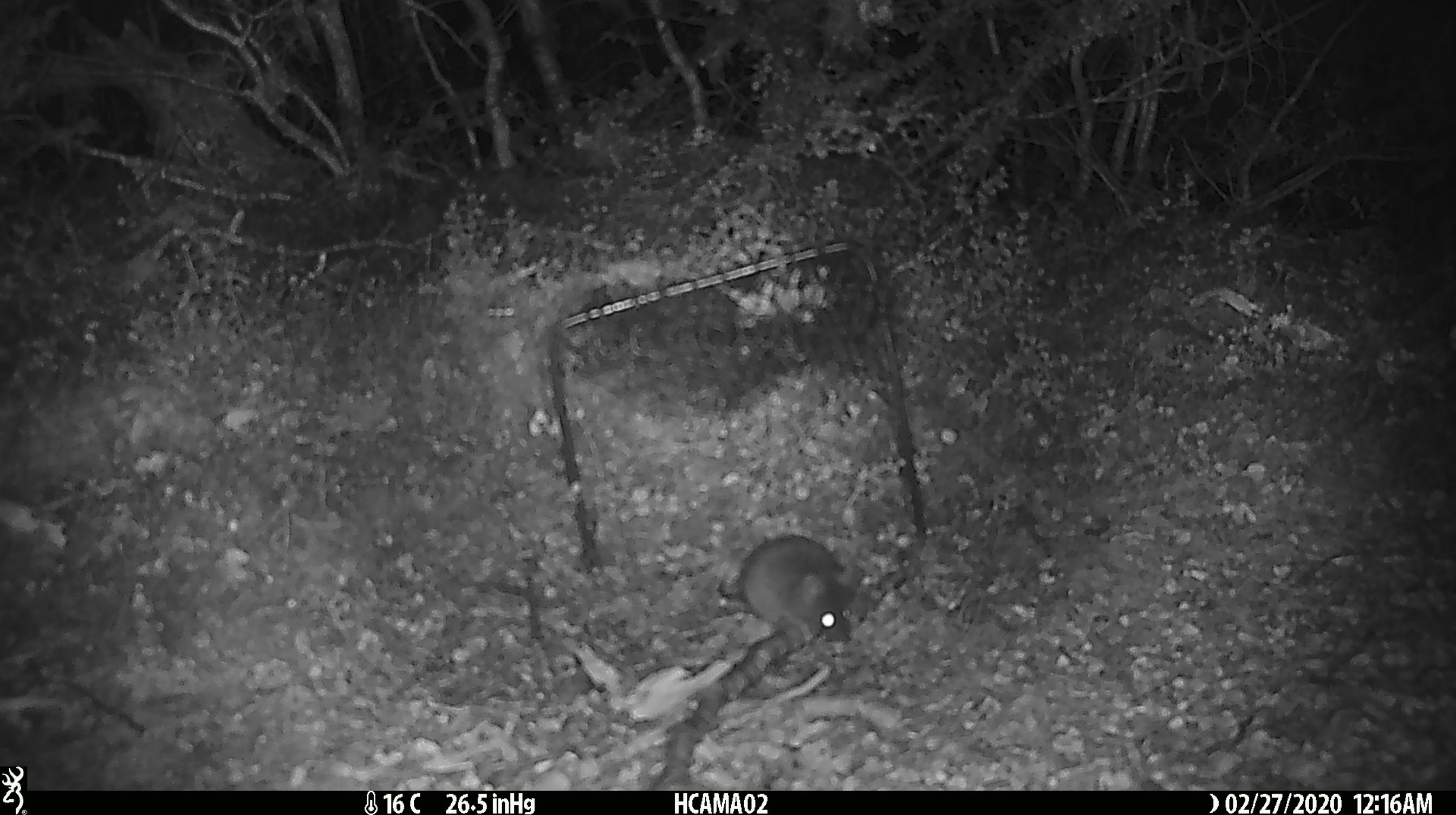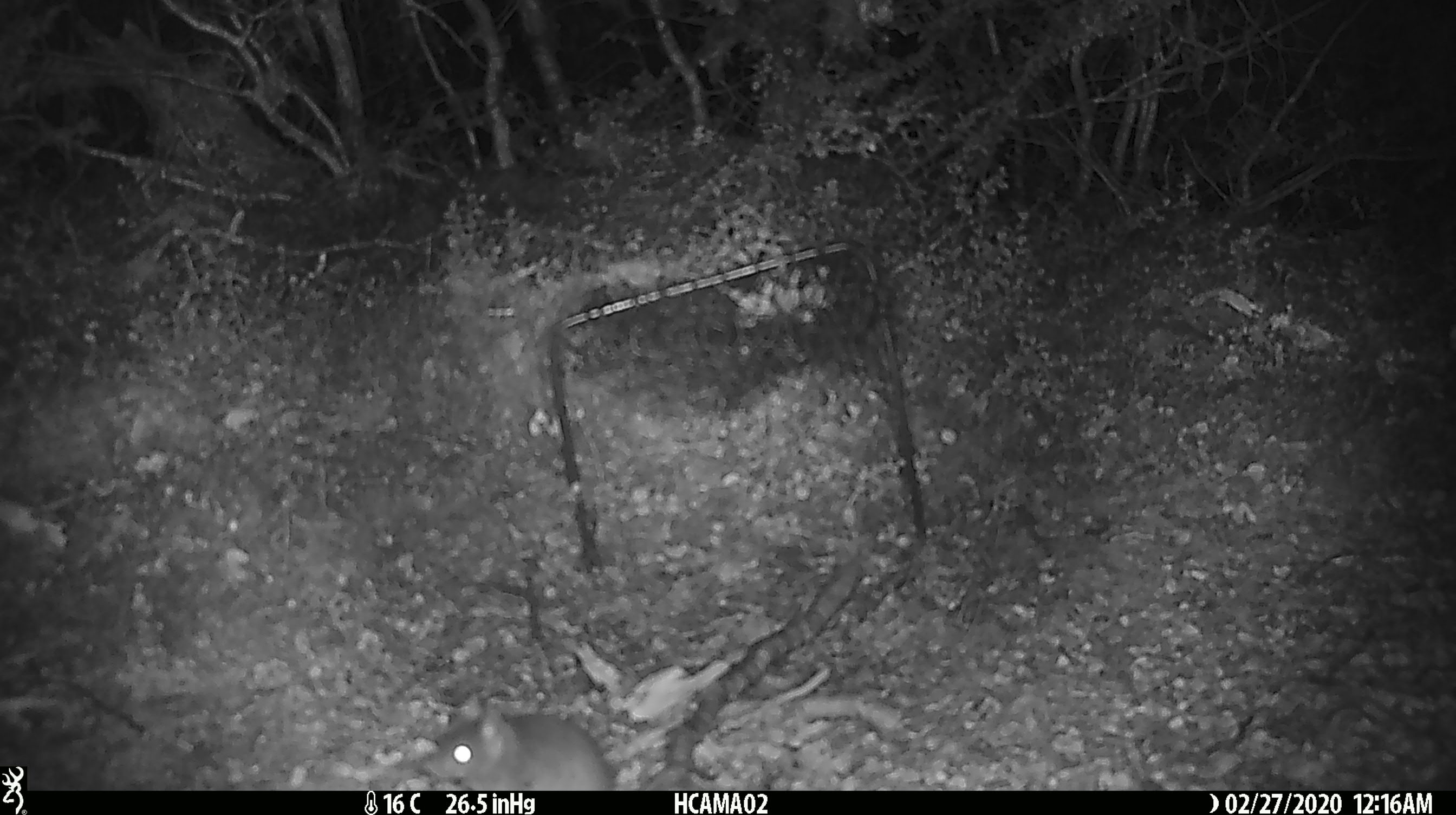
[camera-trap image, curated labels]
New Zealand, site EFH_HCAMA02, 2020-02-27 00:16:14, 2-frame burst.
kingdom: Animalia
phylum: Chordata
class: Mammalia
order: Rodentia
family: Muridae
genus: Mus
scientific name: Mus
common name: mouse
Mouse (Mus).